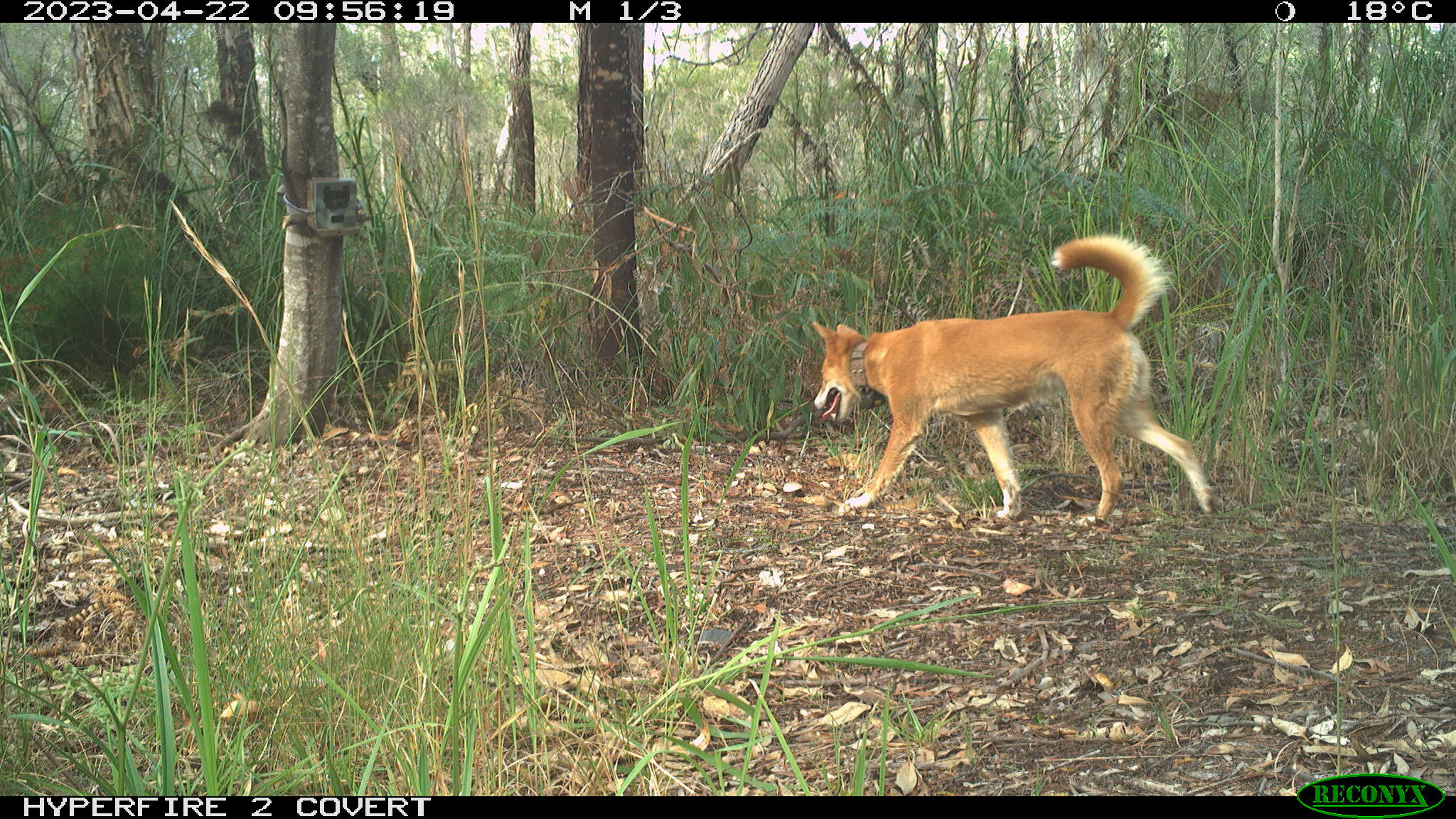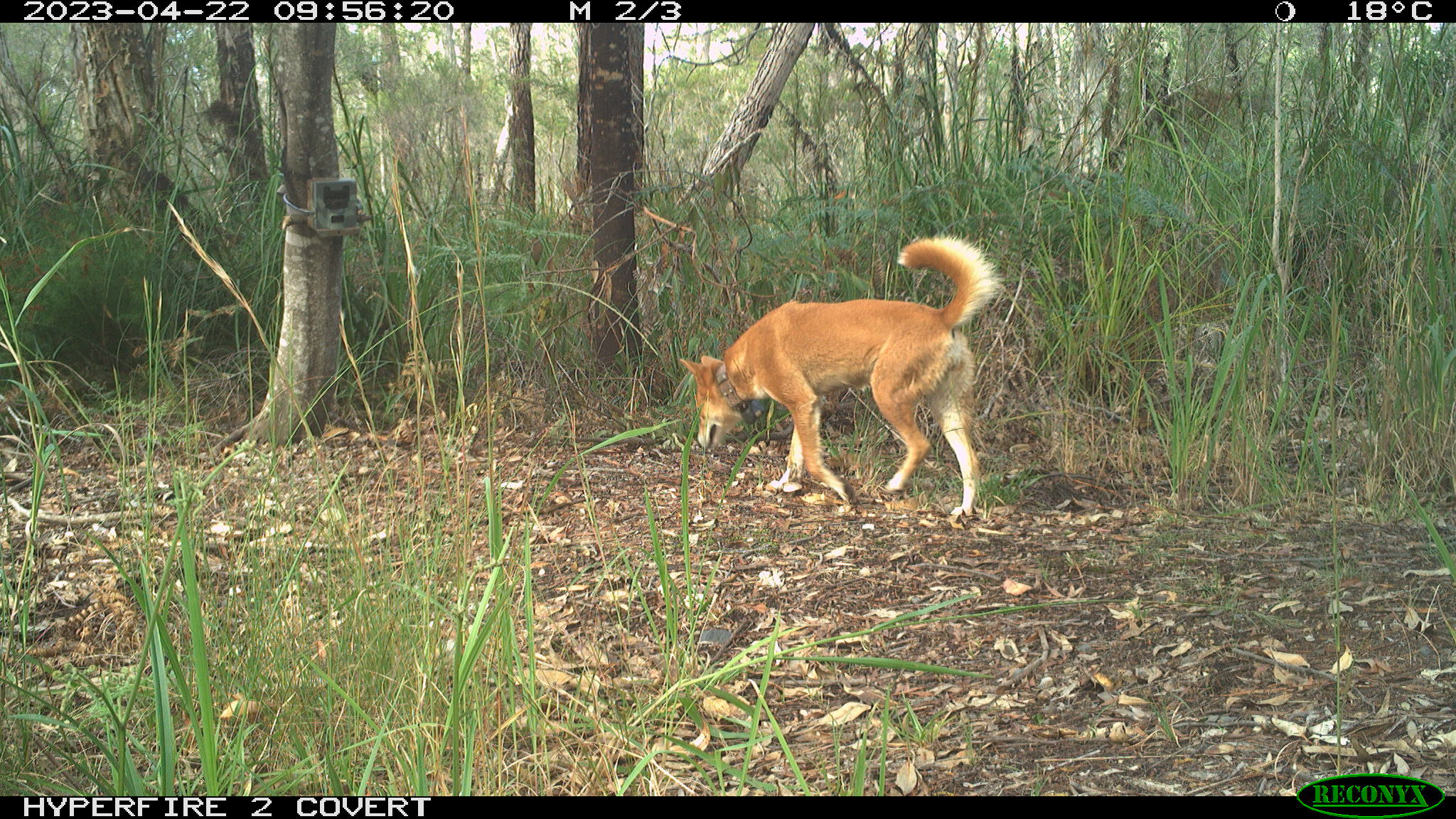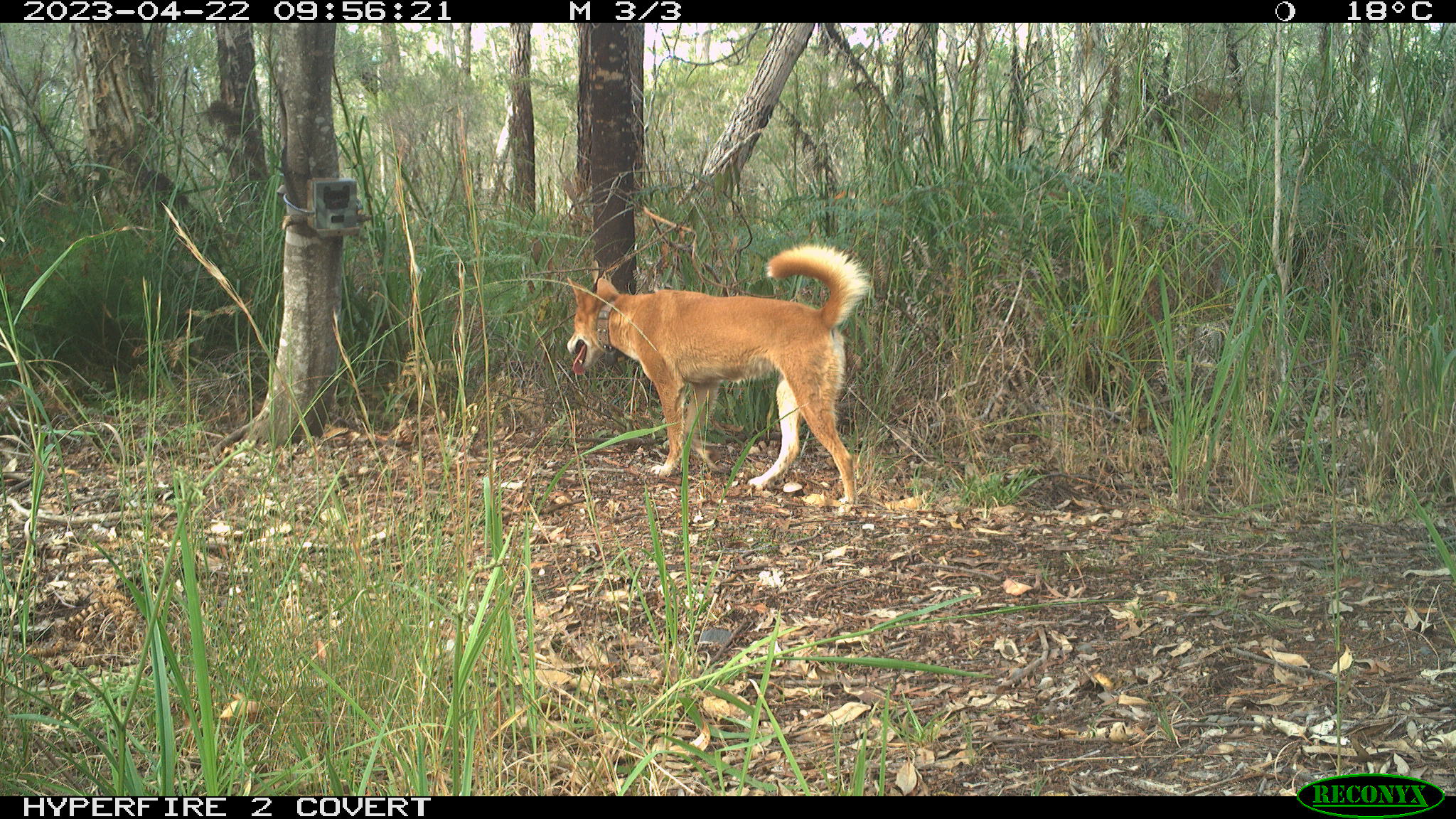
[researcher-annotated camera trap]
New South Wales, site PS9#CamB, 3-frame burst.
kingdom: Animalia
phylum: Chordata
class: Mammalia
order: Carnivora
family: Canidae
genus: Canis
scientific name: Canis familiaris dingo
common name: dingo